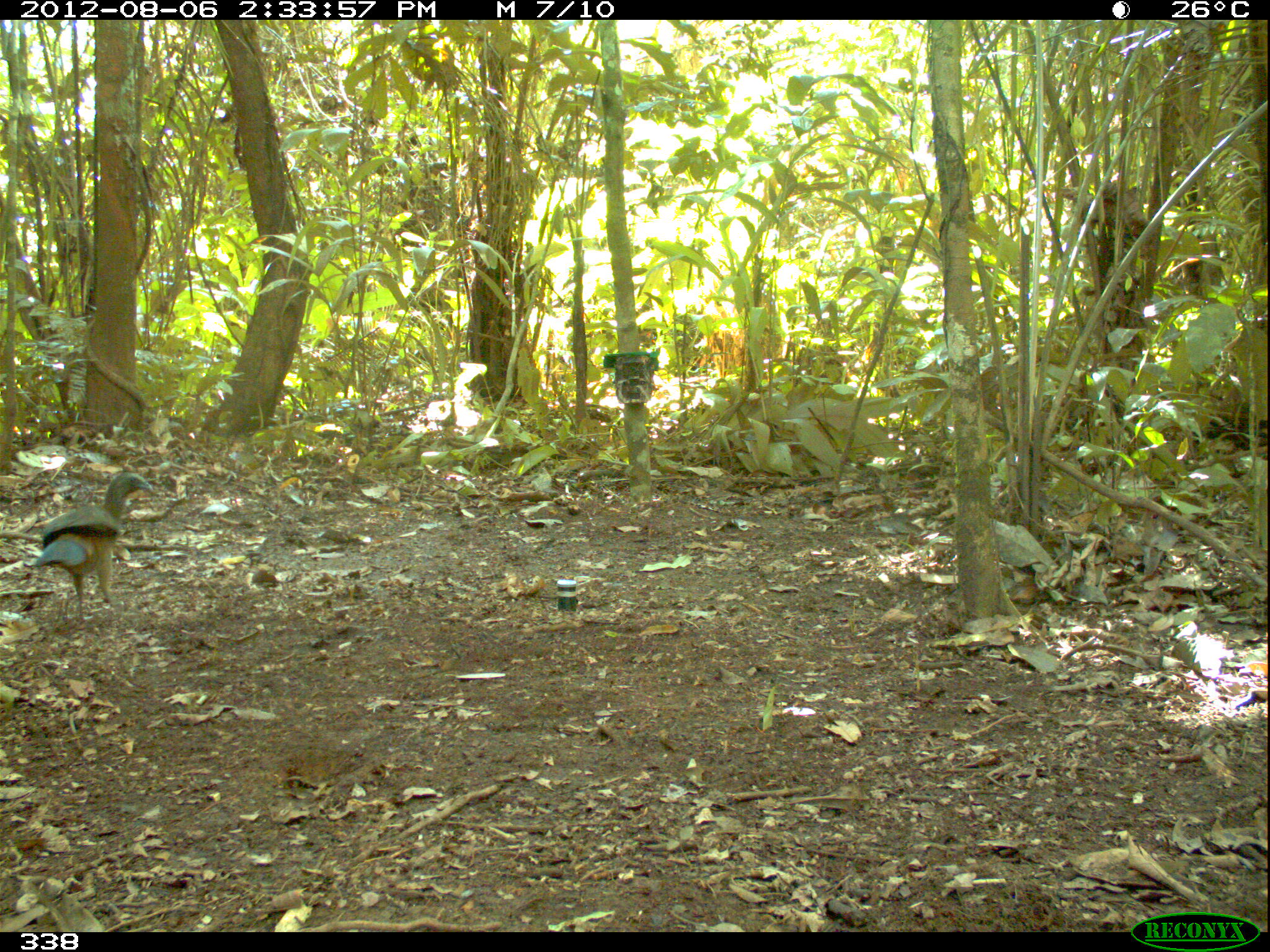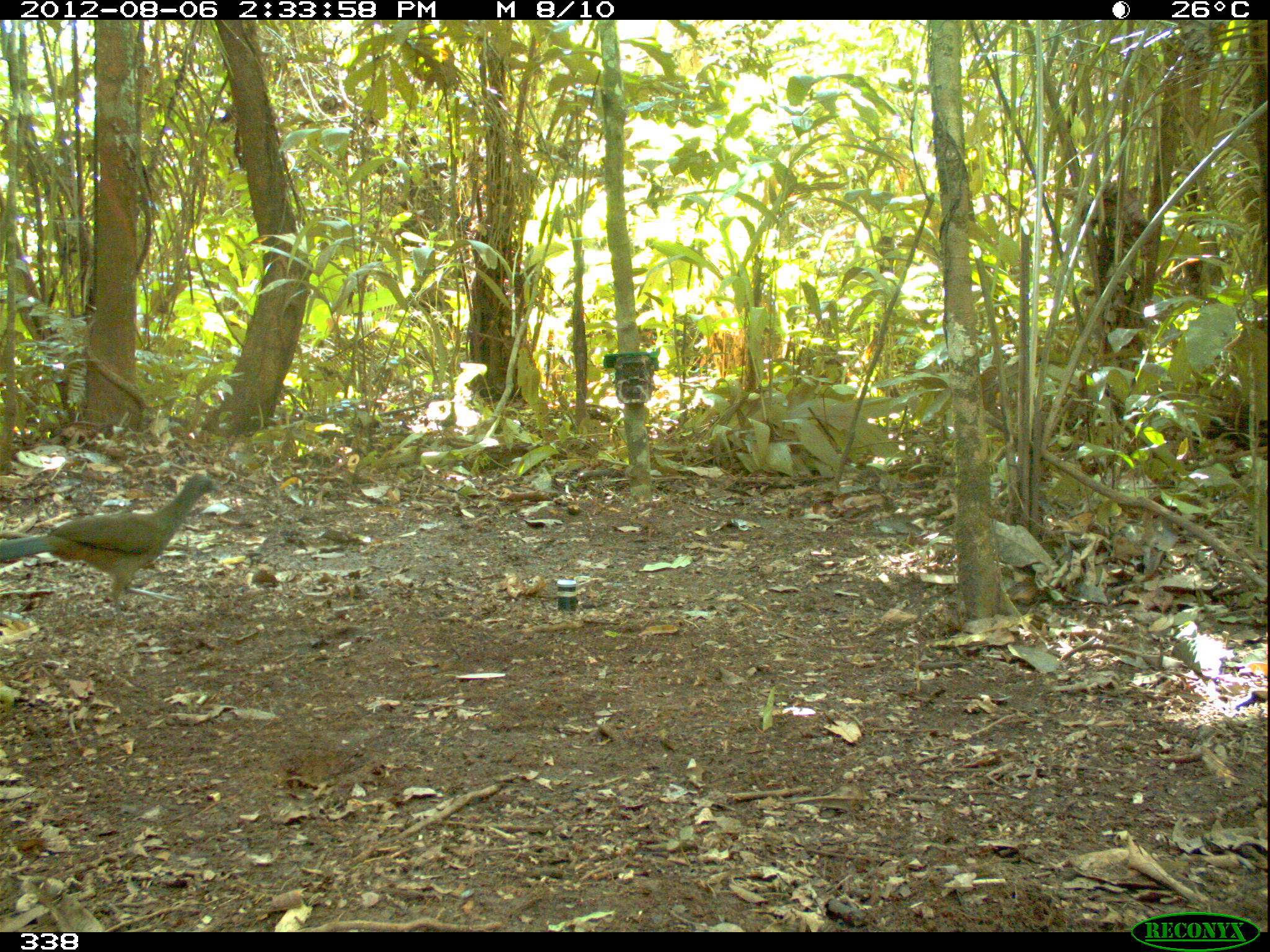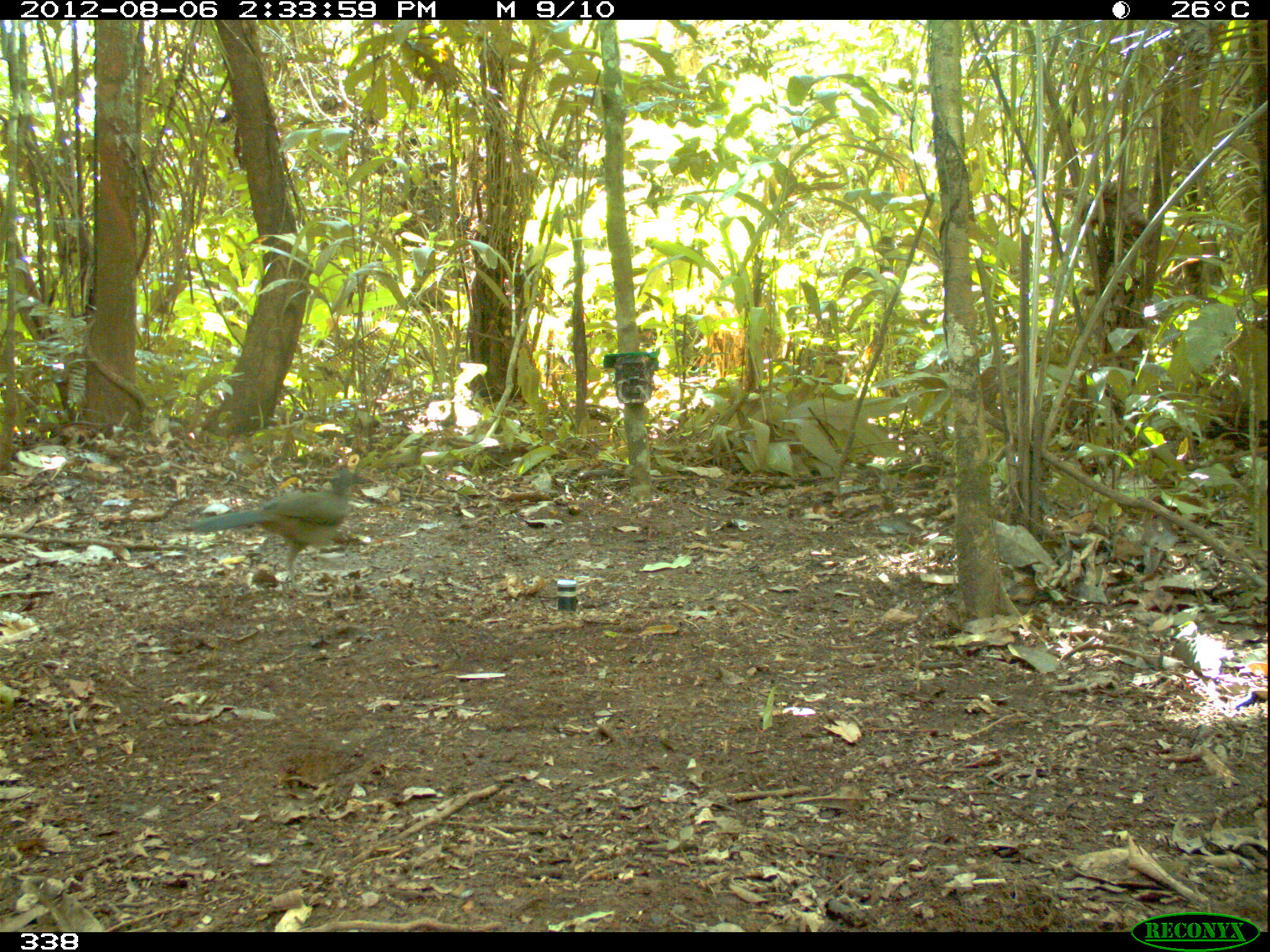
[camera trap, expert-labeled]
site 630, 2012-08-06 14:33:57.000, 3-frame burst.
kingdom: Animalia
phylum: Chordata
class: Aves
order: Galliformes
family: Cracidae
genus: Ortalis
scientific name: Ortalis guttata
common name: speckled chachalaca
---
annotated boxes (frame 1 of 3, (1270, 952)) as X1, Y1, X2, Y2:
ortalis guttata: 29, 468, 155, 631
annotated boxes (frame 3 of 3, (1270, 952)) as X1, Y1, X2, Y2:
ortalis guttata: 189, 463, 376, 598